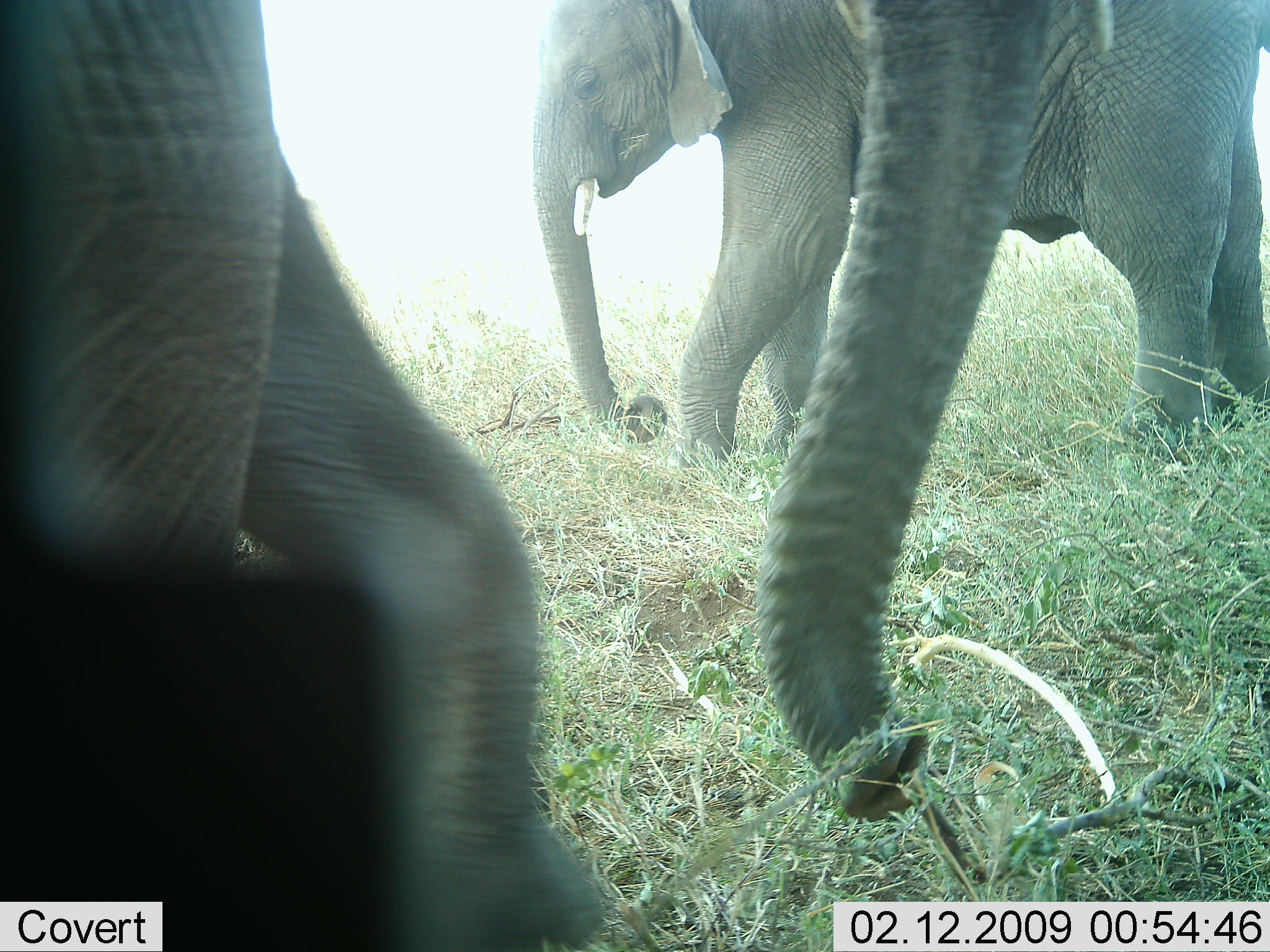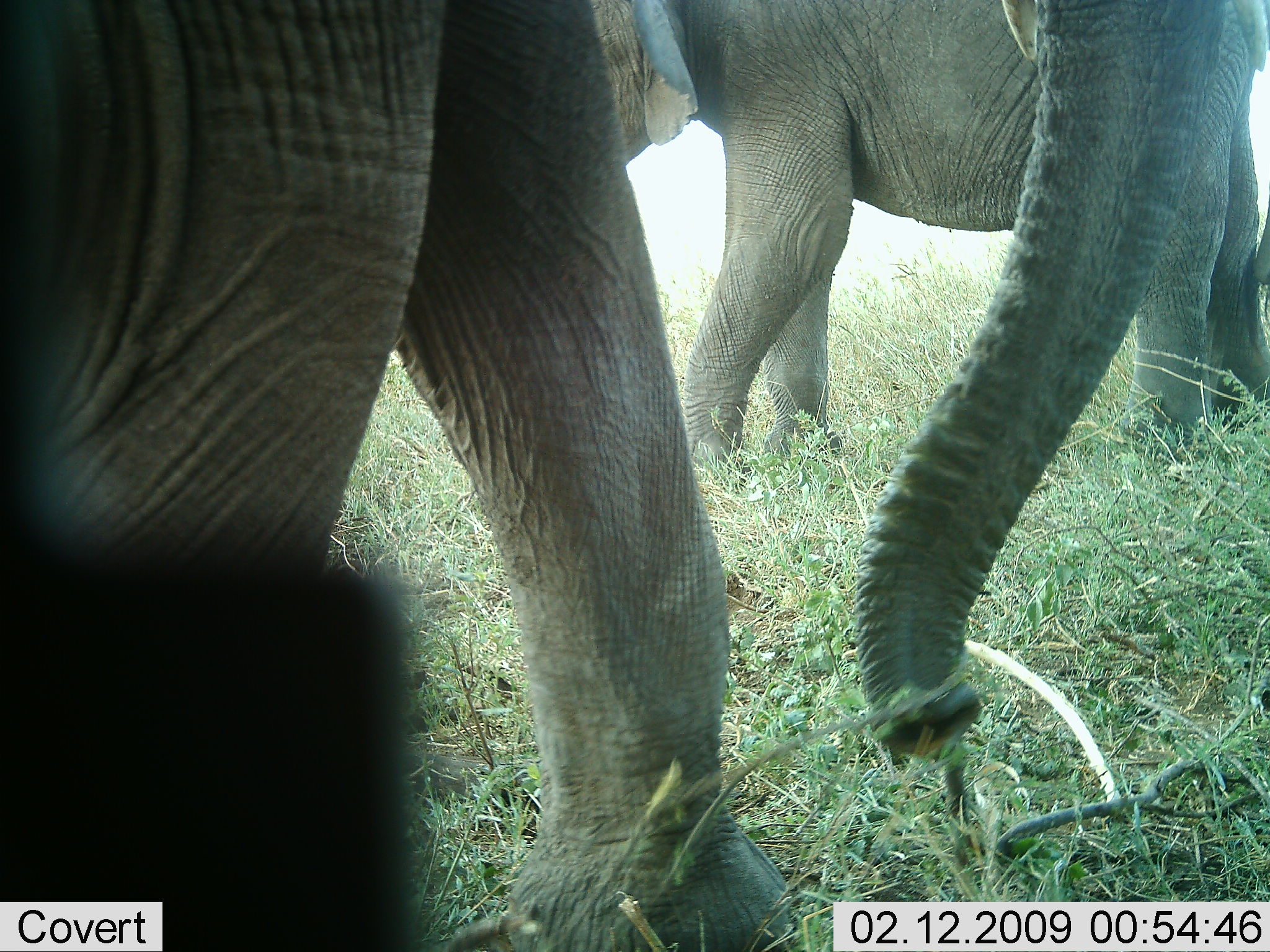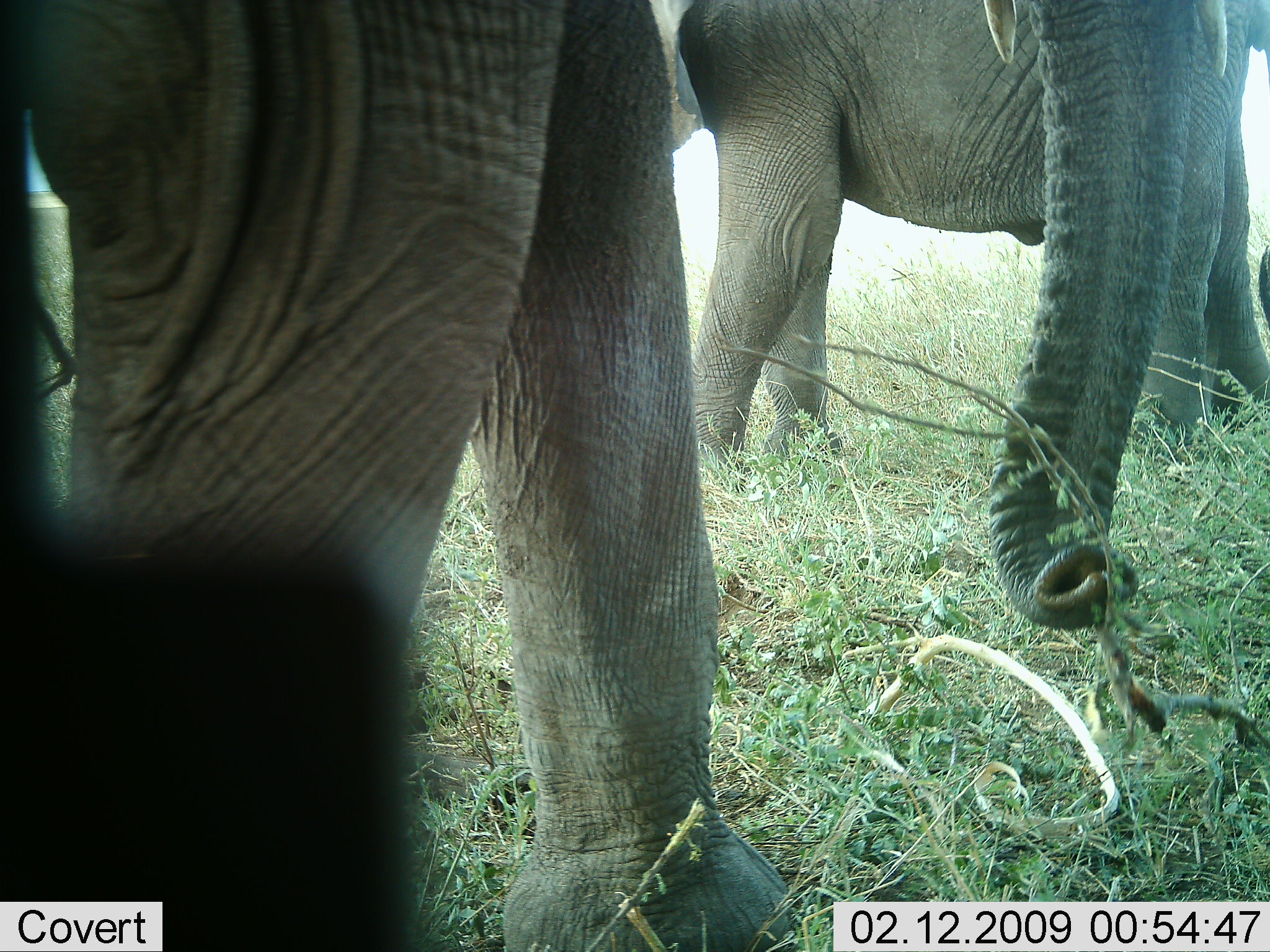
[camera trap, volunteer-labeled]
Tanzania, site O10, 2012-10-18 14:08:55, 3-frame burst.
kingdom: Animalia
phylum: Chordata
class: Mammalia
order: Proboscidea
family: Elephantidae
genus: Loxodonta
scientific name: Loxodonta africana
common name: african bush elephant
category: elephant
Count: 3.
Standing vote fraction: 50%.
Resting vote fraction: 0%.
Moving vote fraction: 70%.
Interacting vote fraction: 0%.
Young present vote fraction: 10%.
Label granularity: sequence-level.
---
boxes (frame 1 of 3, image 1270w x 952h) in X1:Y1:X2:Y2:
animal: 1:1:603:952; 533:0:1270:459; 743:0:1118:823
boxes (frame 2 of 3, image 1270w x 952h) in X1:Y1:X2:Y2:
animal: 0:0:788:951; 587:0:1270:470; 849:0:1268:760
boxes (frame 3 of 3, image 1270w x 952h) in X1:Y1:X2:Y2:
animal: 0:1:791:952; 644:0:1270:470; 985:0:1230:627